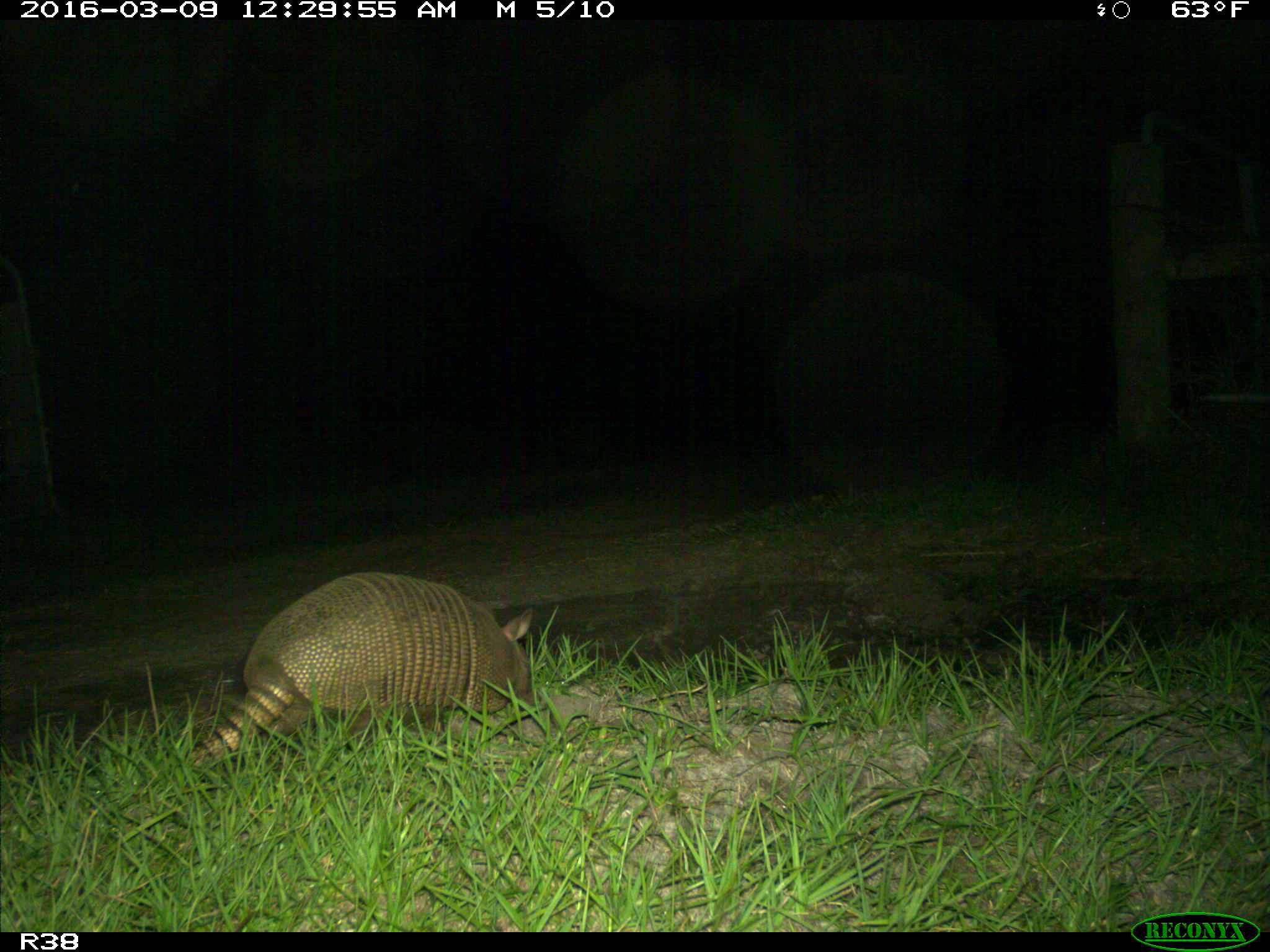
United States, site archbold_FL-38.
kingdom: Animalia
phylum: Chordata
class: Mammalia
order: Cingulata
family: Dasypodidae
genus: Dasypus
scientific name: Dasypus novemcinctus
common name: nine-banded armadillo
Dasypus novemcinctus (nine-banded armadillo).